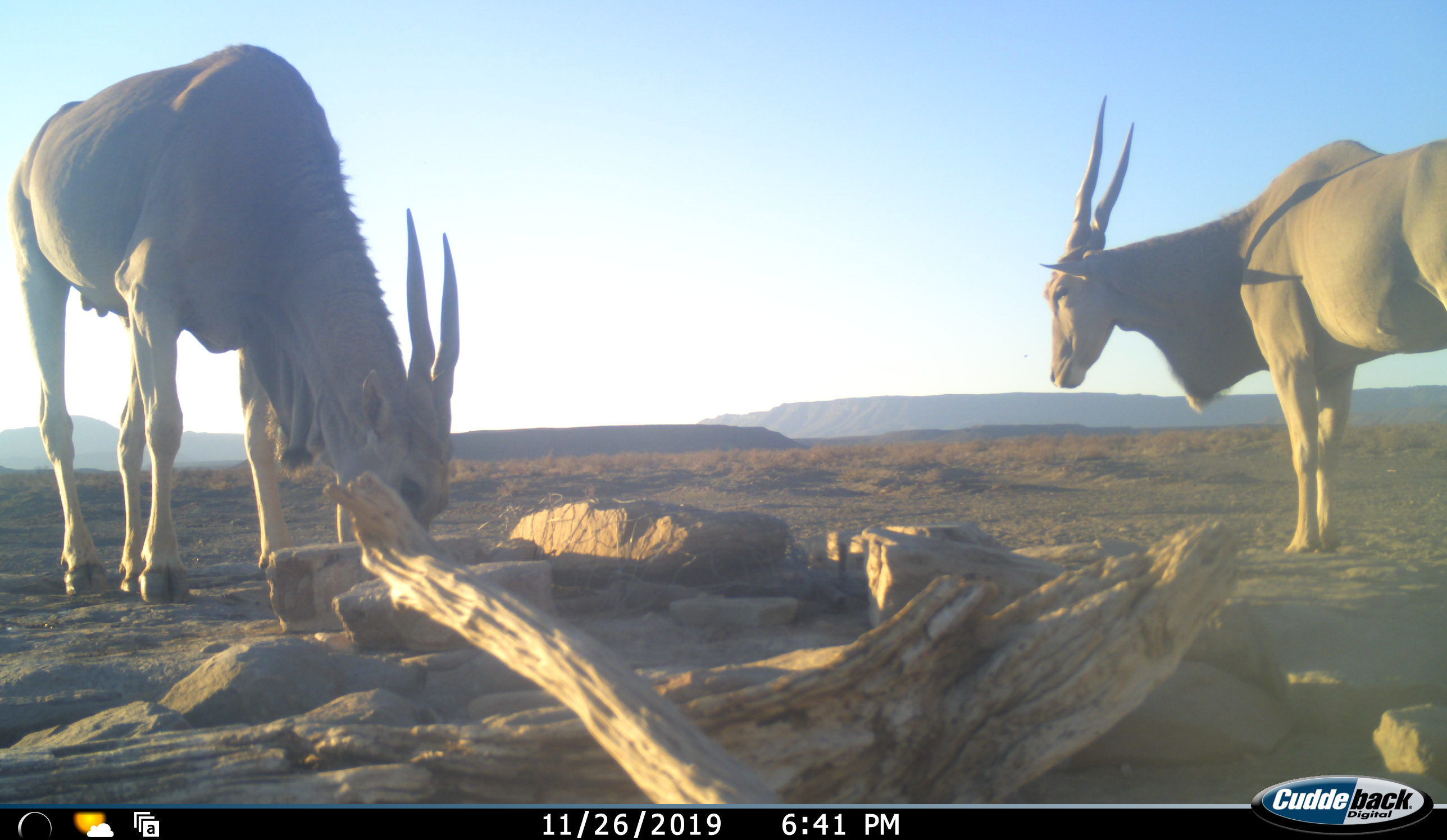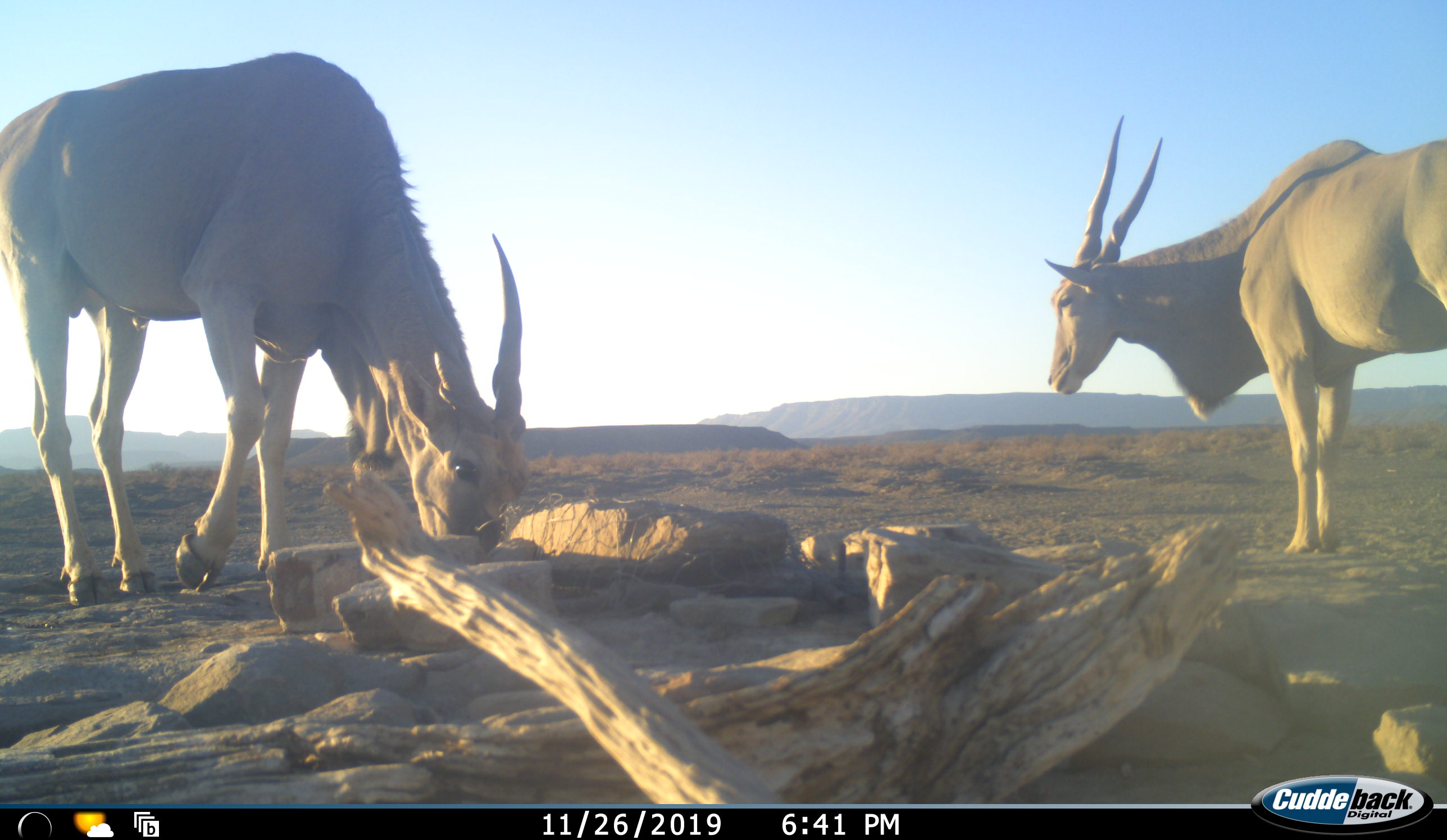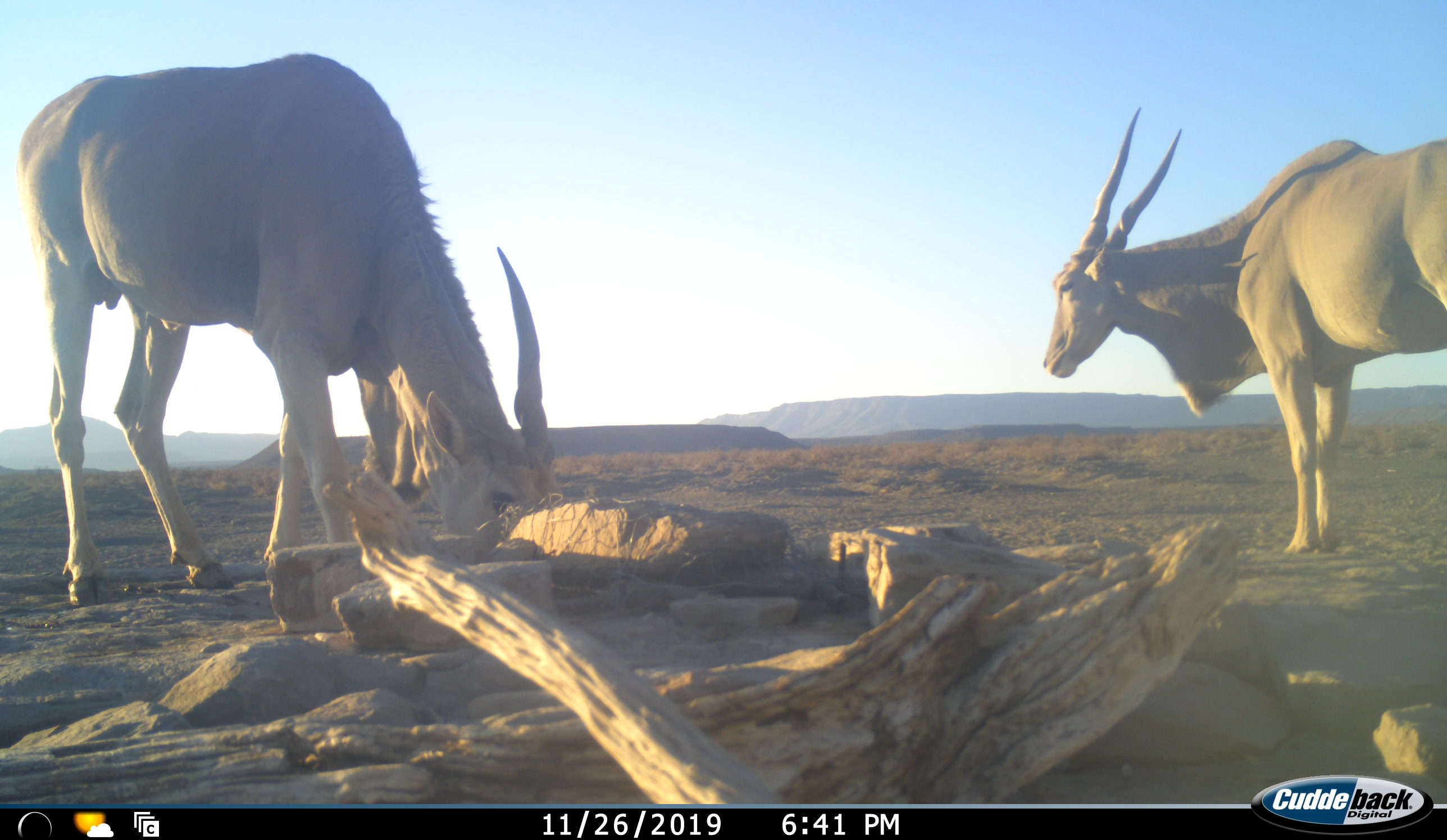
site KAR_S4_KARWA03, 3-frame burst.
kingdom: Animalia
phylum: Chordata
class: Mammalia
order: Artiodactyla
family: Bovidae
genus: Tragelaphus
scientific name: Tragelaphus oryx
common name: eland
Eland (Tragelaphus oryx), count 2. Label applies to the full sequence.